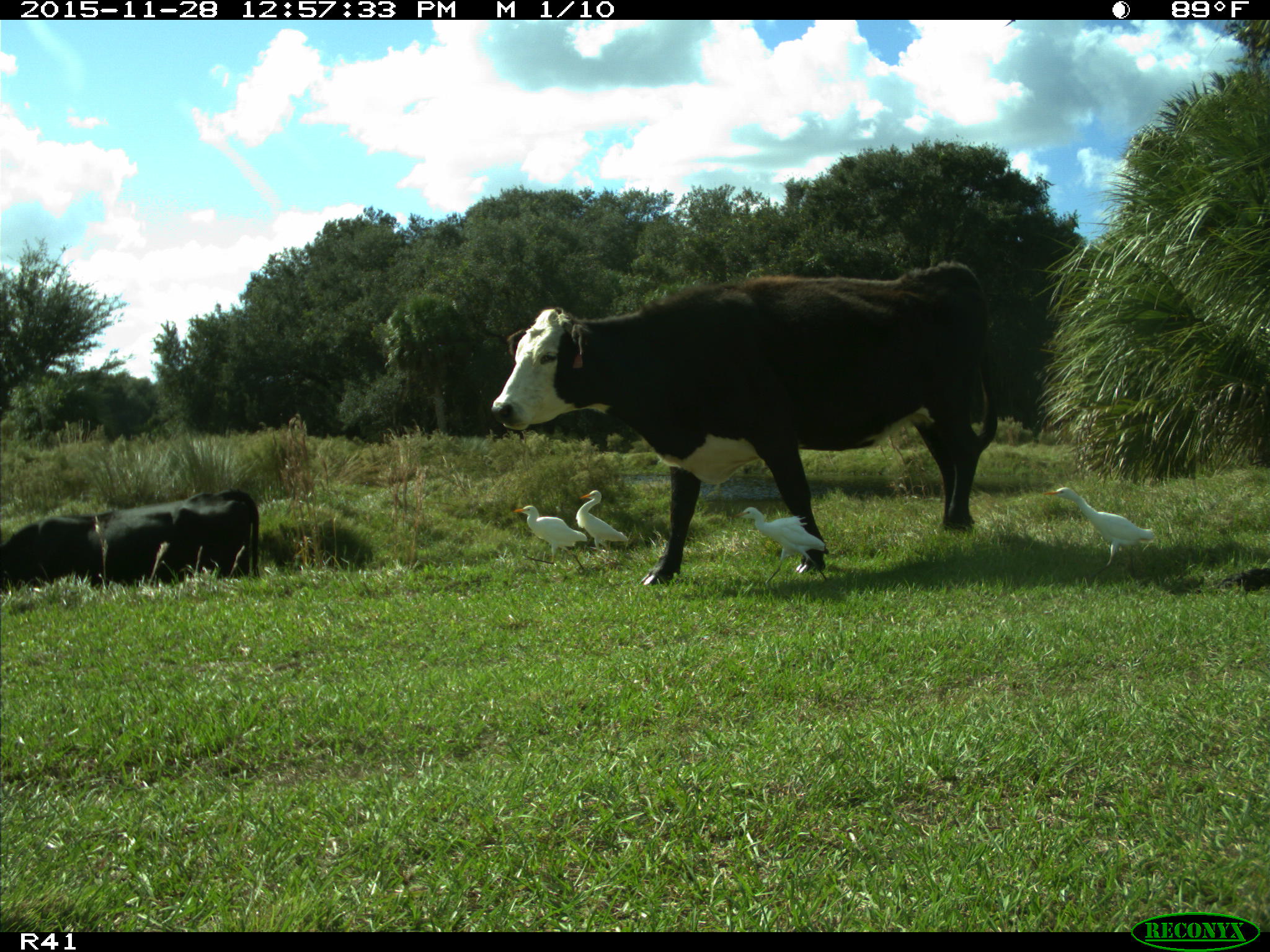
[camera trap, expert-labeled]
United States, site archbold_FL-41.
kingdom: Animalia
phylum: Chordata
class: Mammalia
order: Artiodactyla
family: Bovidae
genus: Bos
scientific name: Bos taurus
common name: domestic cow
Bos taurus (domestic cow).